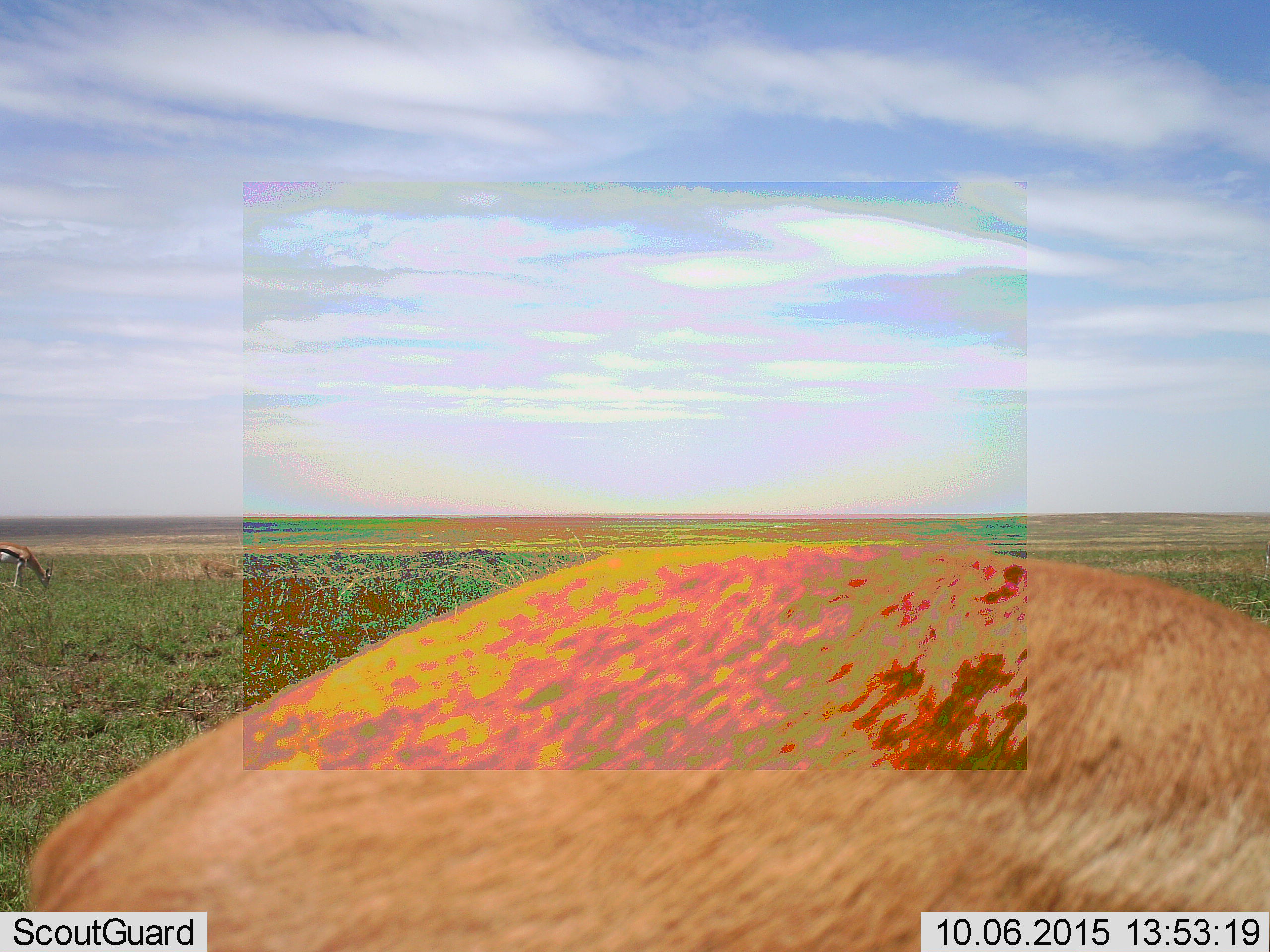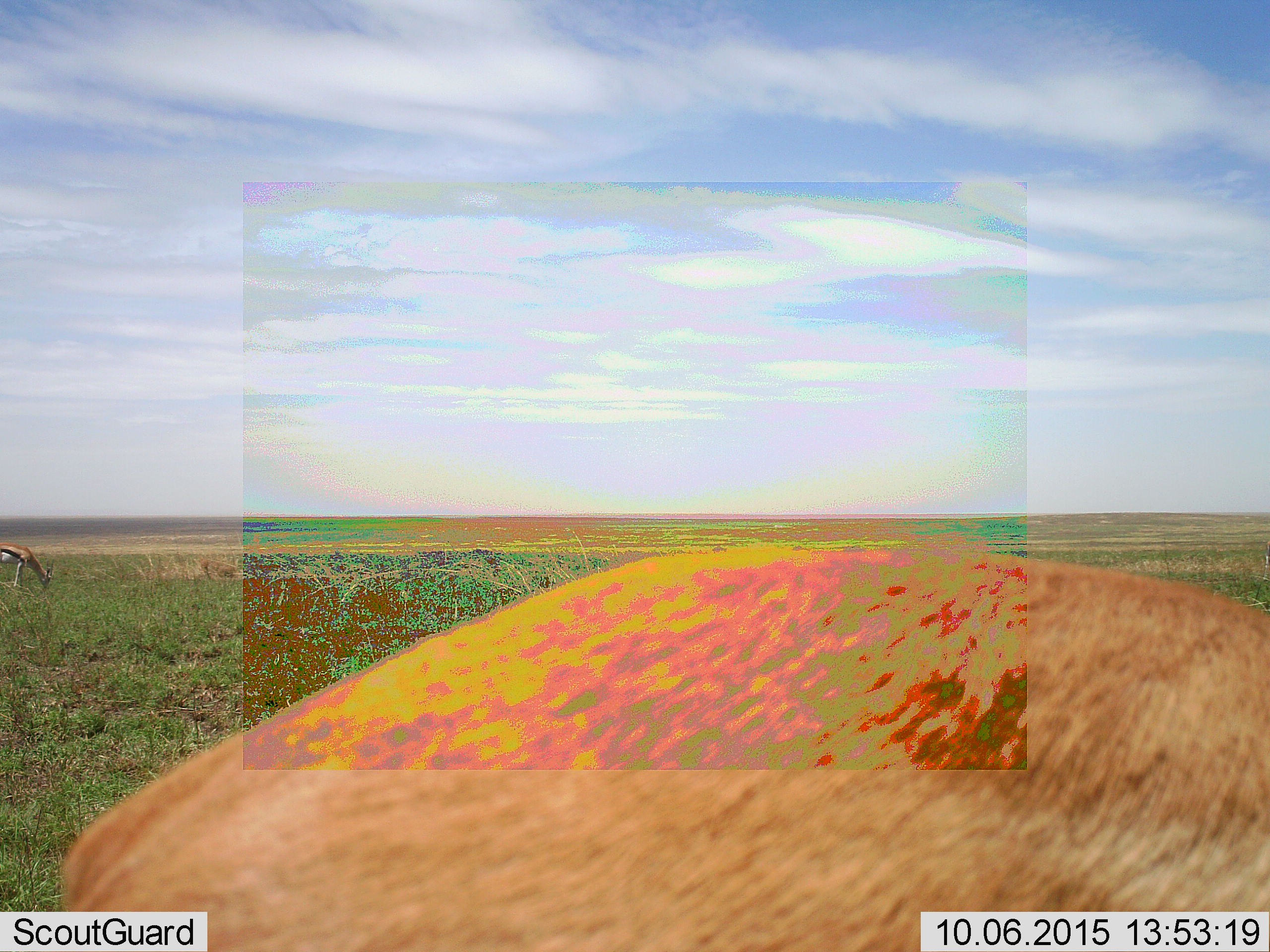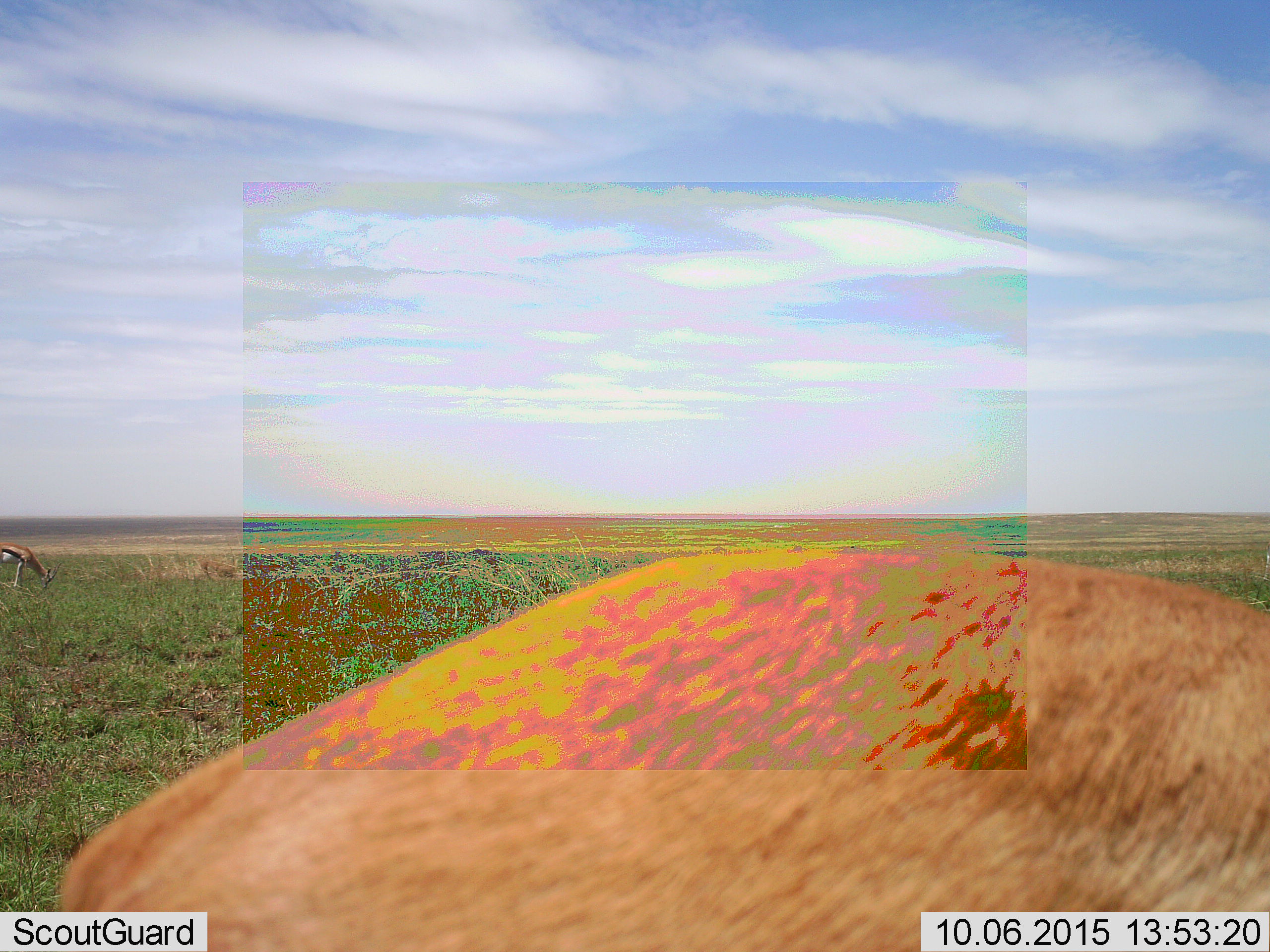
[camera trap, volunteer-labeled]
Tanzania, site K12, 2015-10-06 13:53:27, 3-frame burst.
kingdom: Animalia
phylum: Chordata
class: Mammalia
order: Artiodactyla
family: Bovidae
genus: Eudorcas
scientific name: Eudorcas thomsonii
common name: thomson's gazelle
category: gazellethomsons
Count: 2.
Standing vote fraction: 50%.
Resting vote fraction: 0%.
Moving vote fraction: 12%.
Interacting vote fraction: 0%.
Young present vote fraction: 12%.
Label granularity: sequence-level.